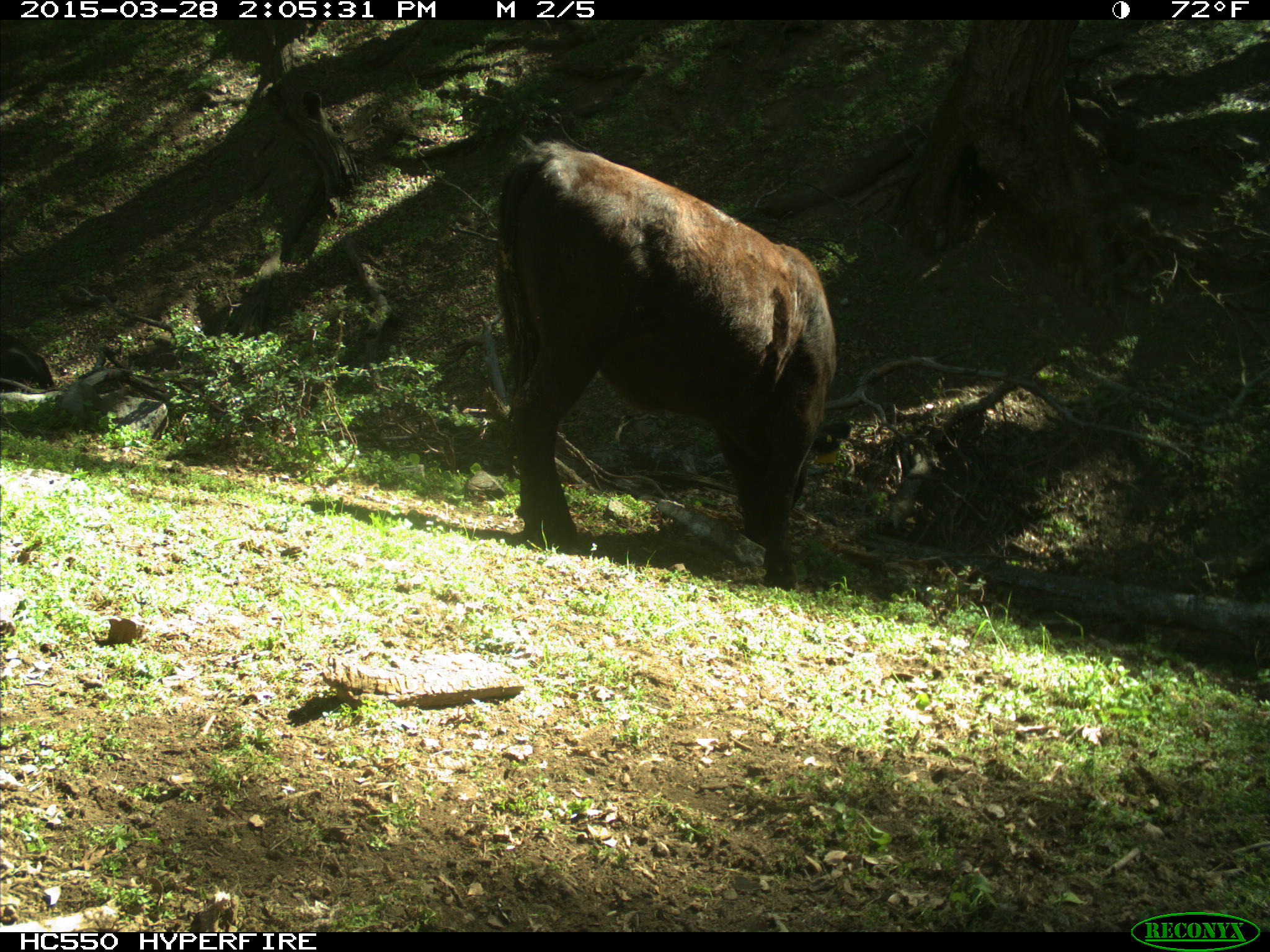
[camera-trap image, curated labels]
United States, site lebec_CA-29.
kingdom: Animalia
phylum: Chordata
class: Mammalia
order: Artiodactyla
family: Bovidae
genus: Bos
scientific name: Bos taurus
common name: domestic cow